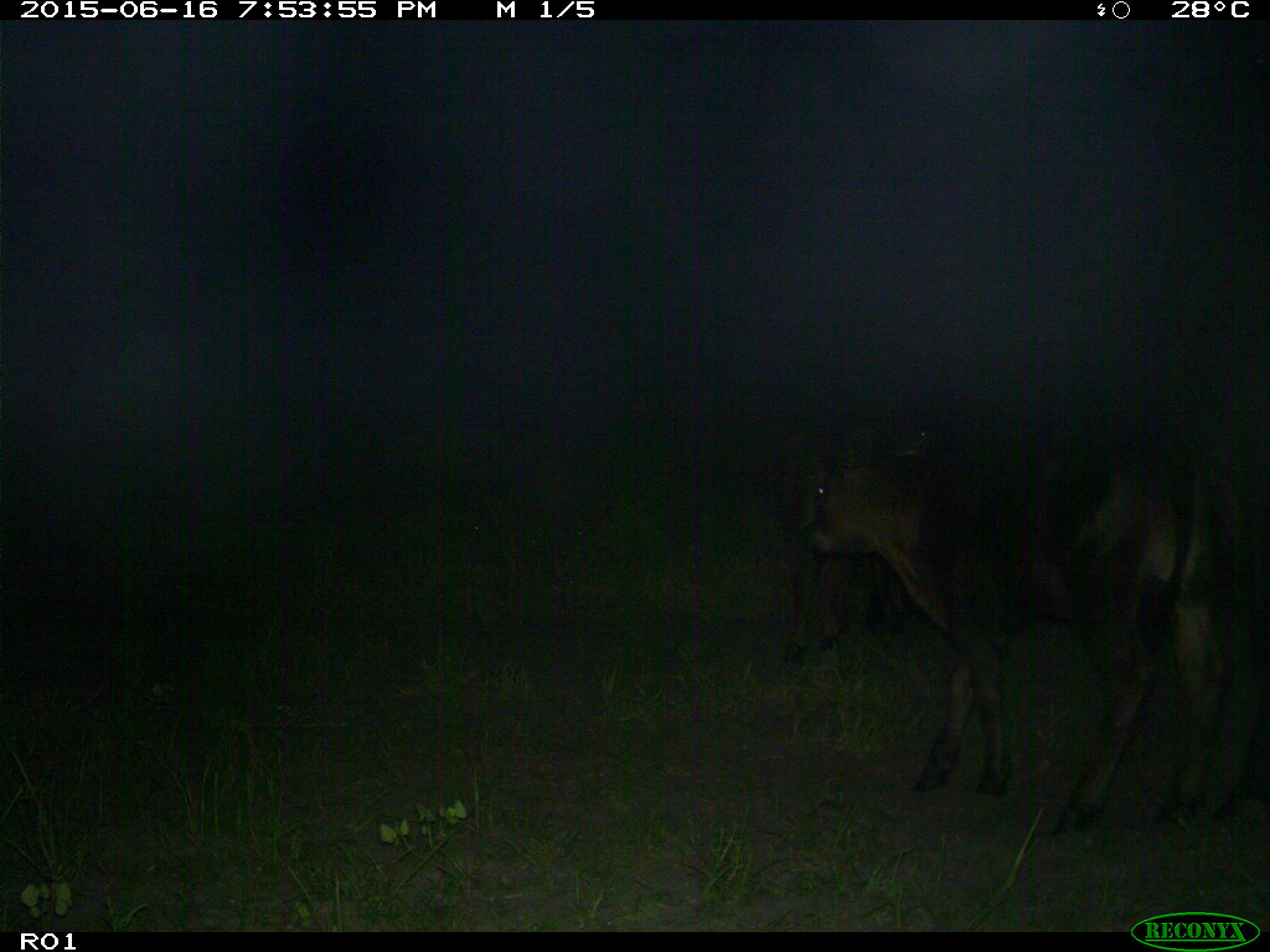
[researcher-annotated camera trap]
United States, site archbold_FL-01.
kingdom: Animalia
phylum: Chordata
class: Mammalia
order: Artiodactyla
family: Bovidae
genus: Bos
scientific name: Bos taurus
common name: domestic cow